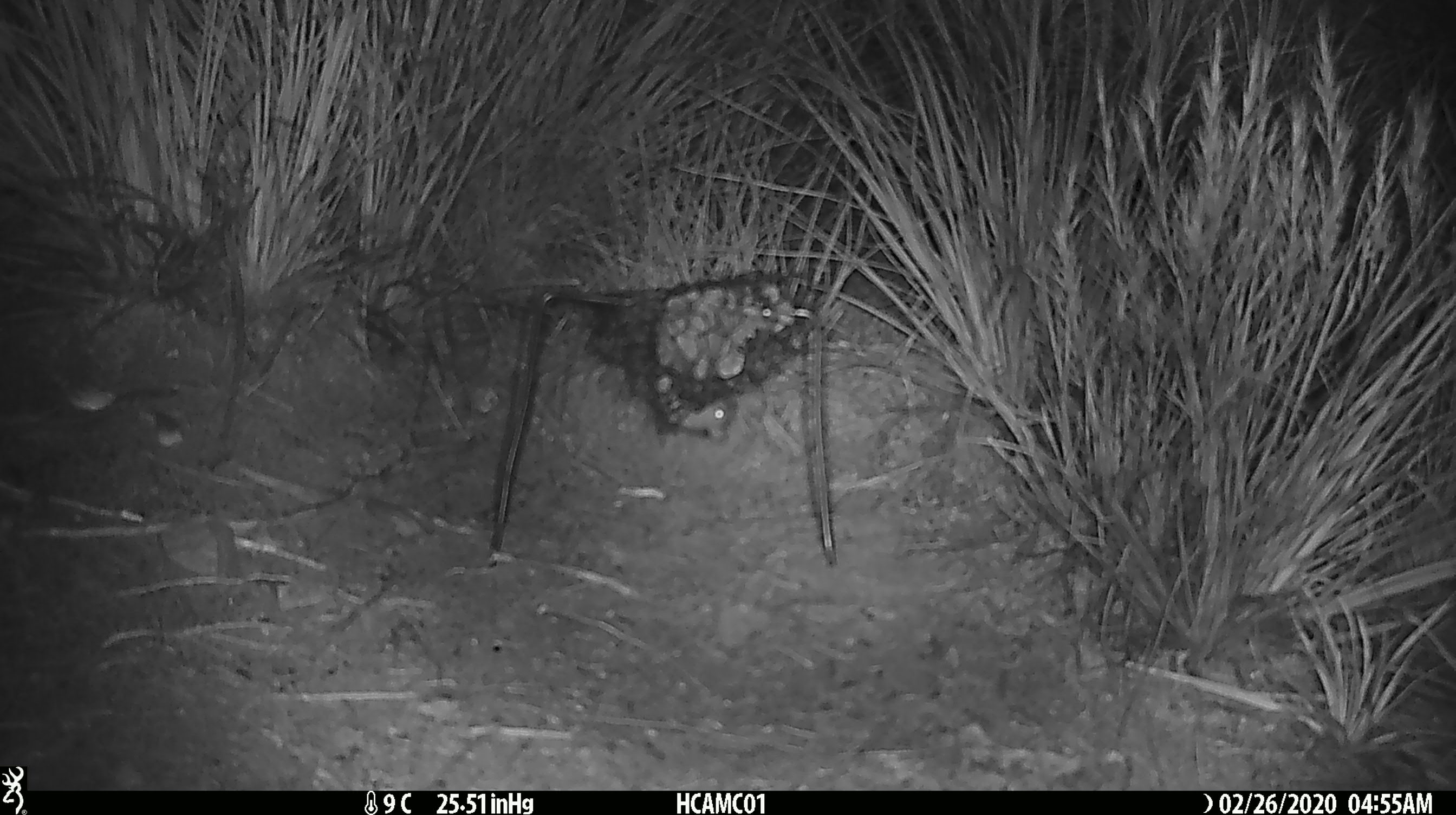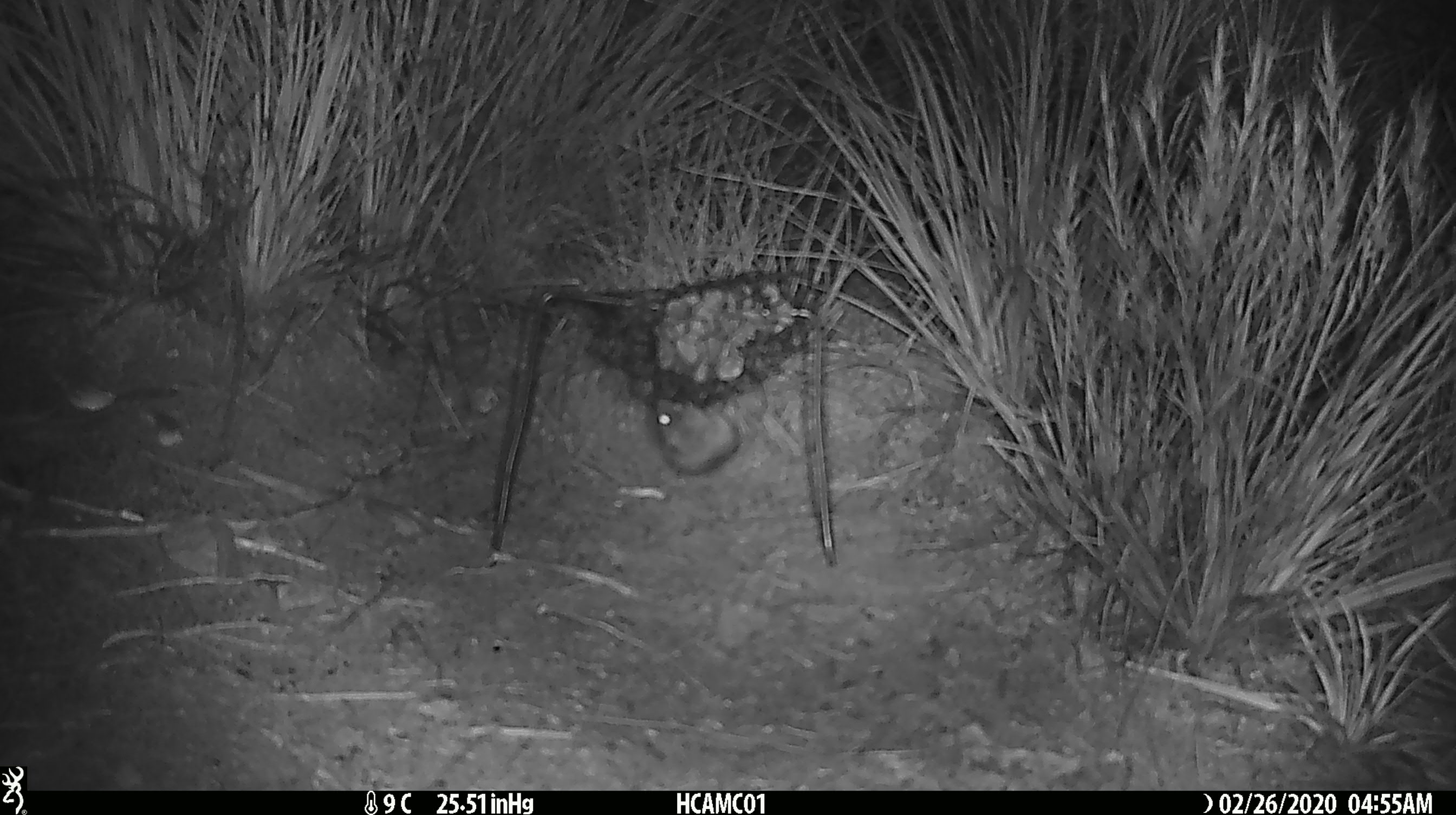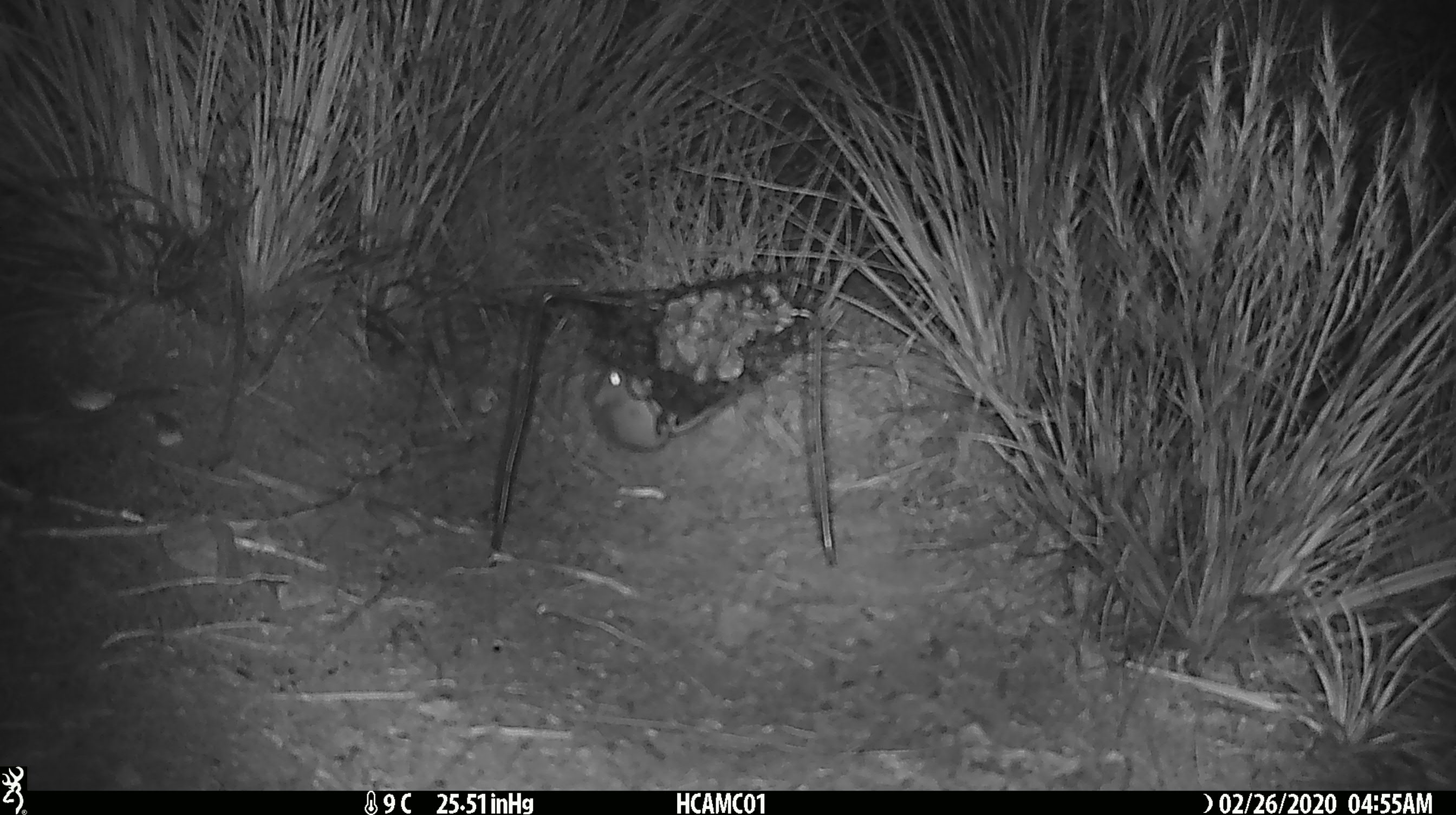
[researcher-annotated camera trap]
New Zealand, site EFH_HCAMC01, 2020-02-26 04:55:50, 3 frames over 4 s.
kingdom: Animalia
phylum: Chordata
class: Mammalia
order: Rodentia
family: Muridae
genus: Mus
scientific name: Mus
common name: mouse